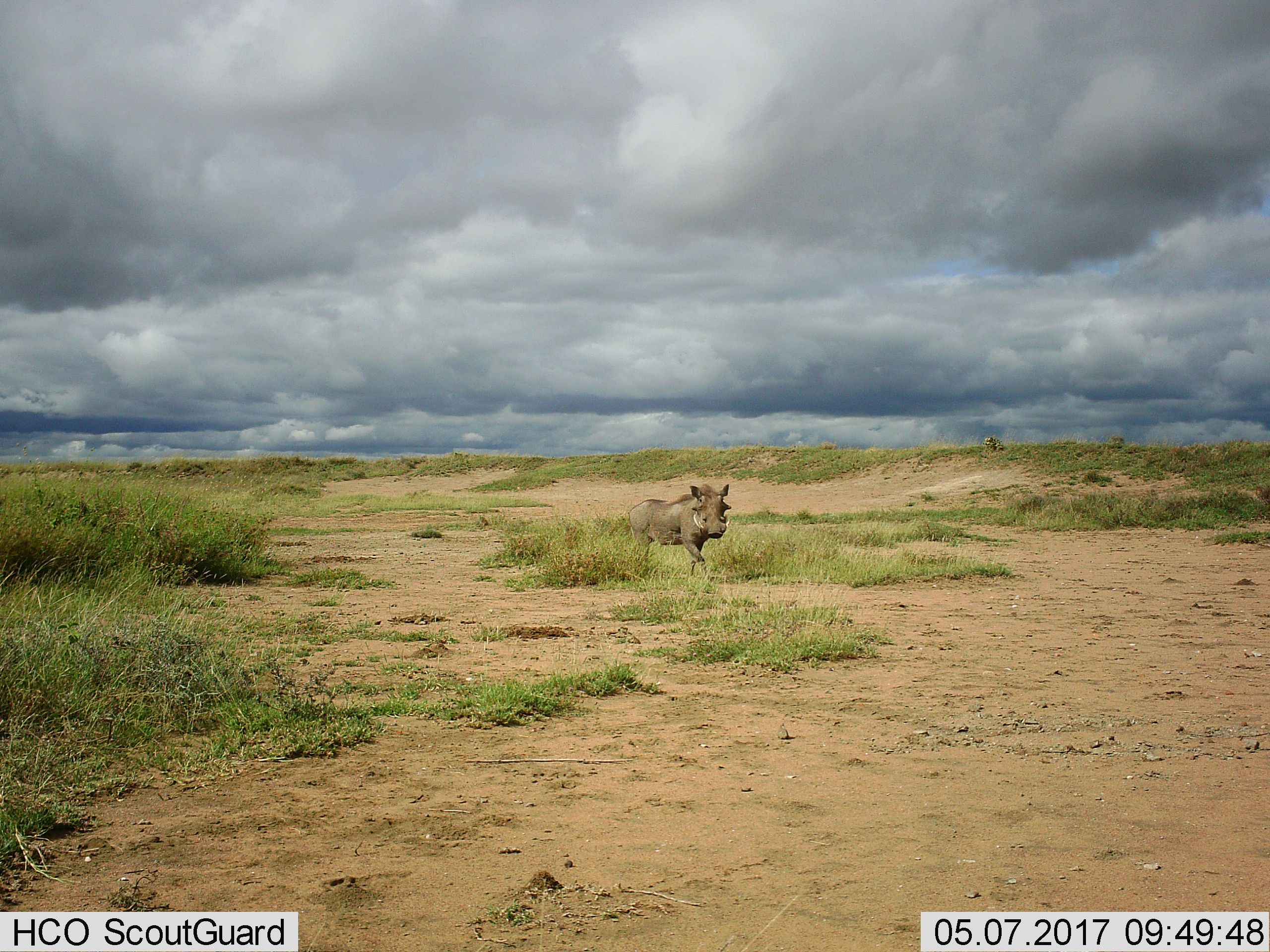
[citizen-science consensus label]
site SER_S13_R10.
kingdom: Animalia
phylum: Chordata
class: Mammalia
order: Artiodactyla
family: Suidae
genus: Phacochoerus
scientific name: Phacochoerus africanus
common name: warthog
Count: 1.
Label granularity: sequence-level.